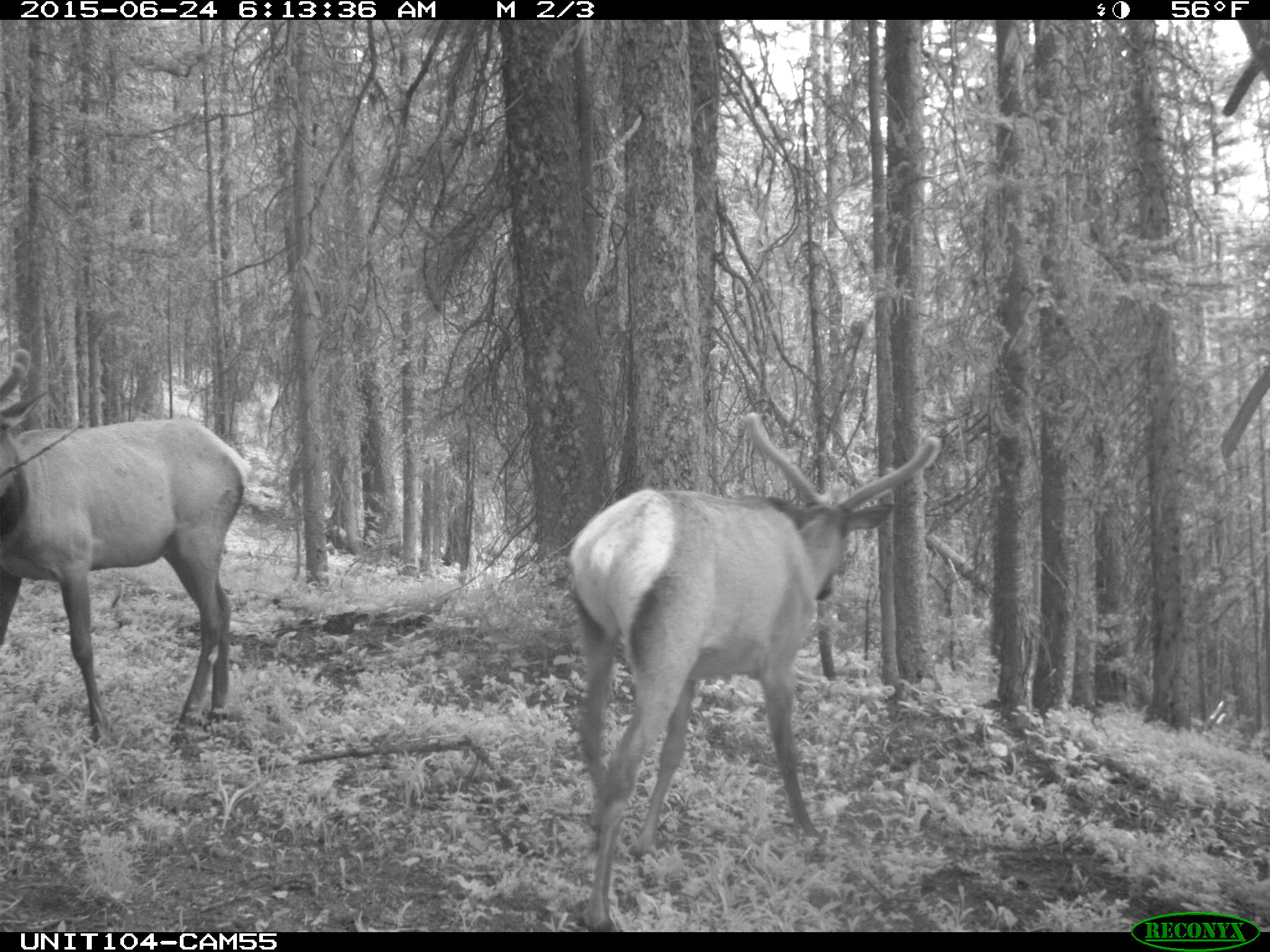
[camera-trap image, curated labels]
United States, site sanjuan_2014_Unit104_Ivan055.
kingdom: Animalia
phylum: Chordata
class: Mammalia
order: Artiodactyla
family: Cervidae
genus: Cervus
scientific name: Cervus elaphus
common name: red deer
Cervus elaphus (red deer).